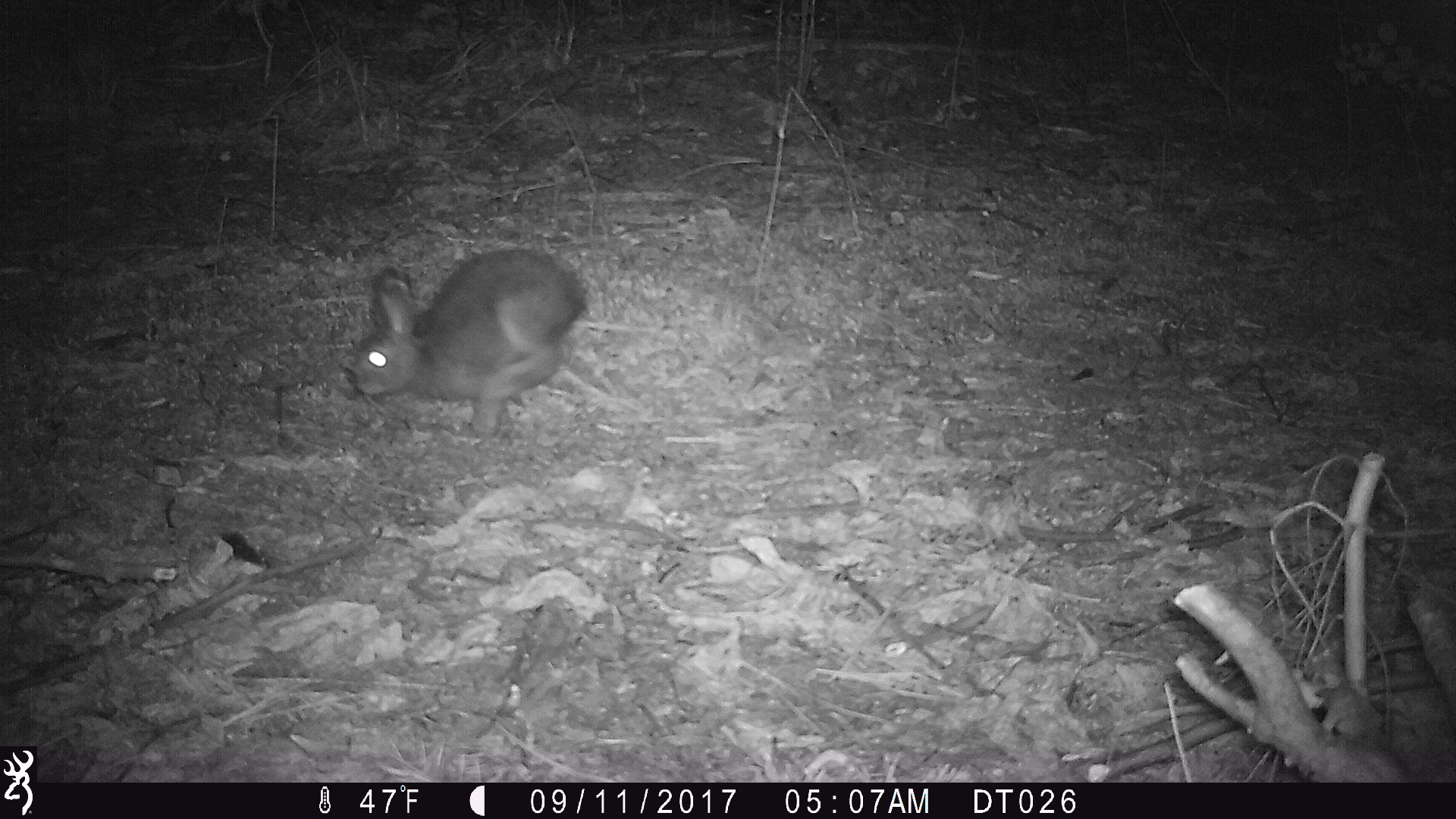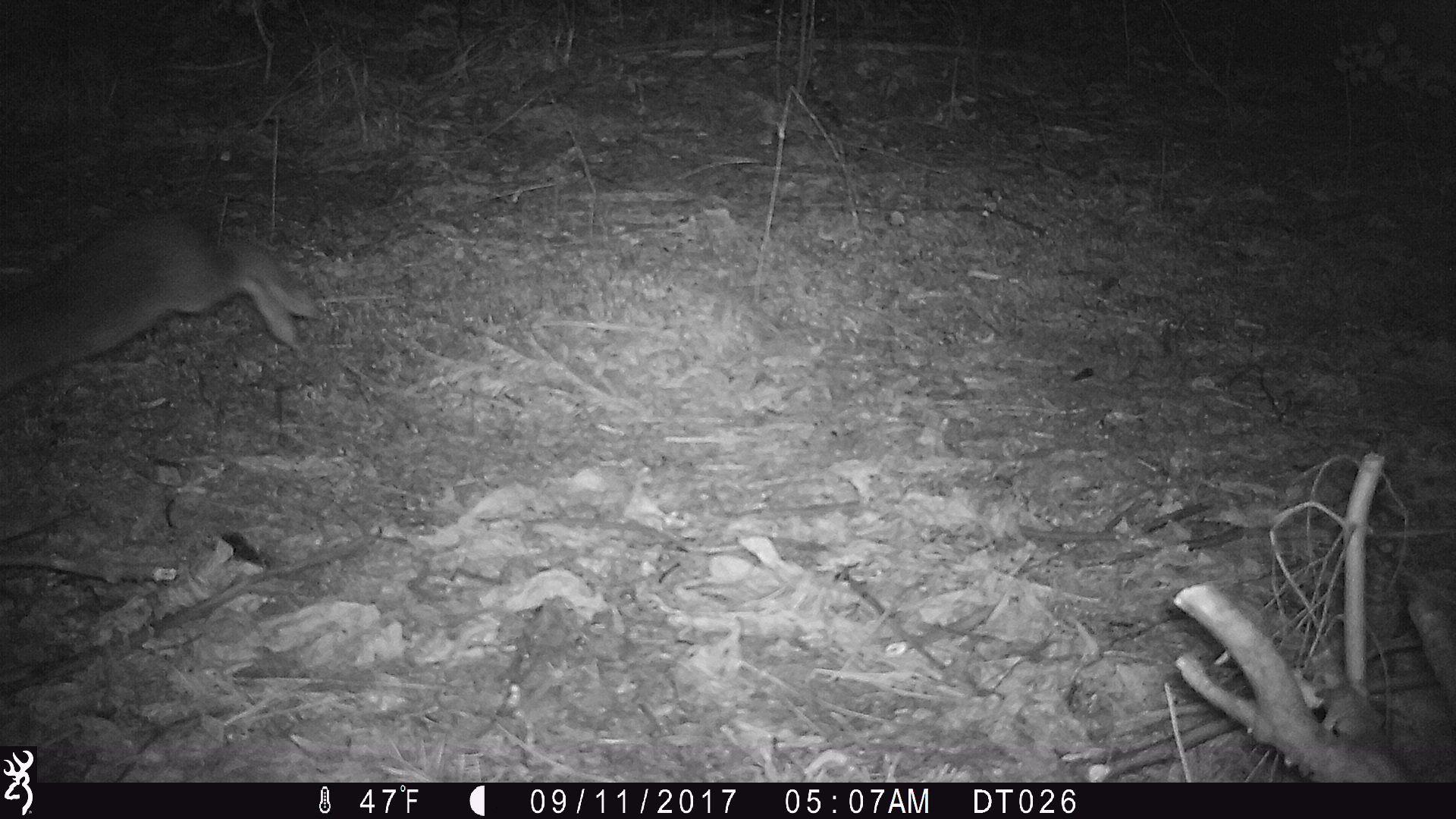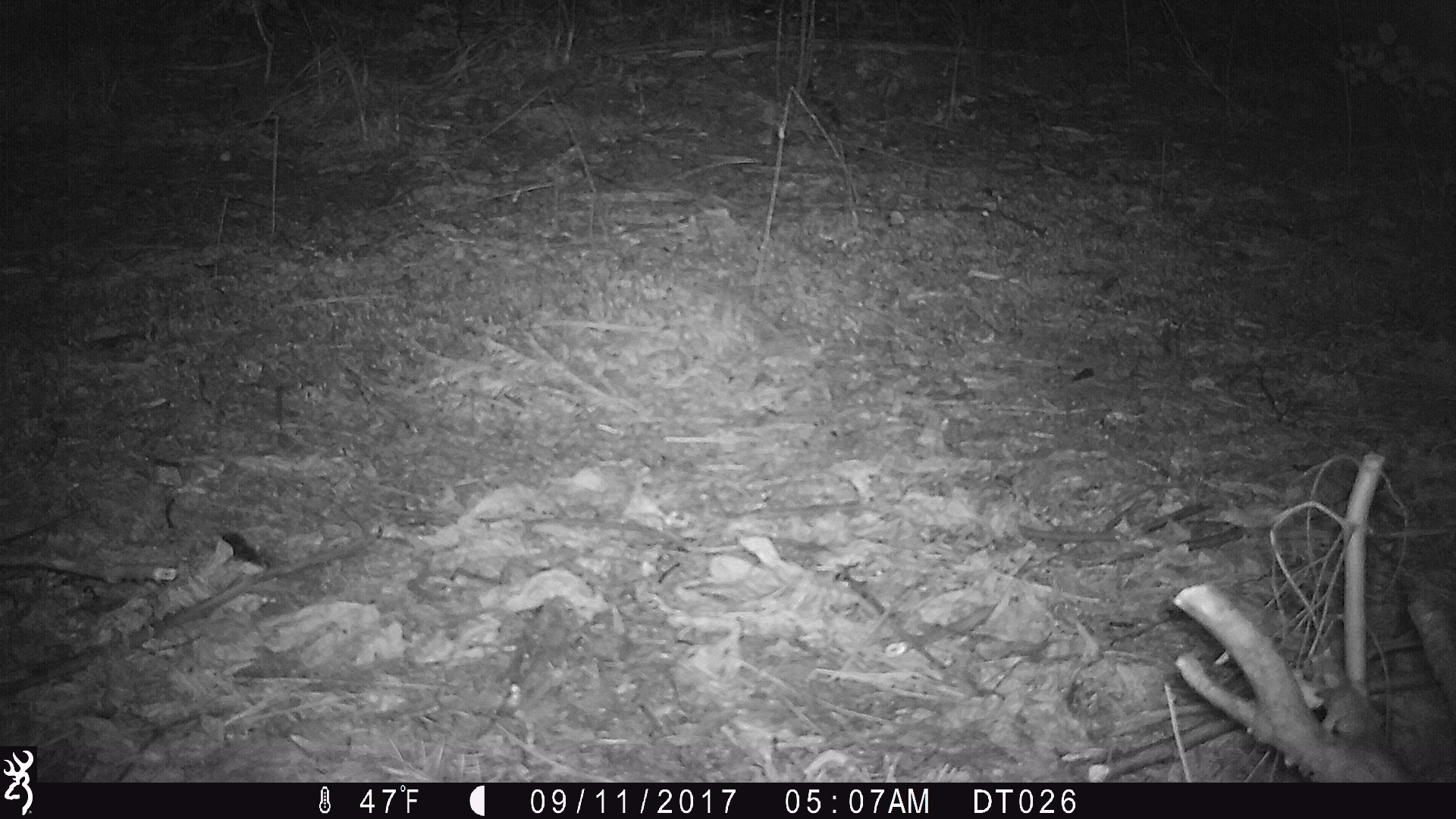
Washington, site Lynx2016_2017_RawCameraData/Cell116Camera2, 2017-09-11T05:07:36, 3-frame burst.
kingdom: Animalia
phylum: Chordata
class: Mammalia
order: Lagomorpha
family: Leporidae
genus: Lepus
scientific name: Lepus americanus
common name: snowshoe hare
Lepus americanus (snowshoe hare). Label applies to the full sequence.